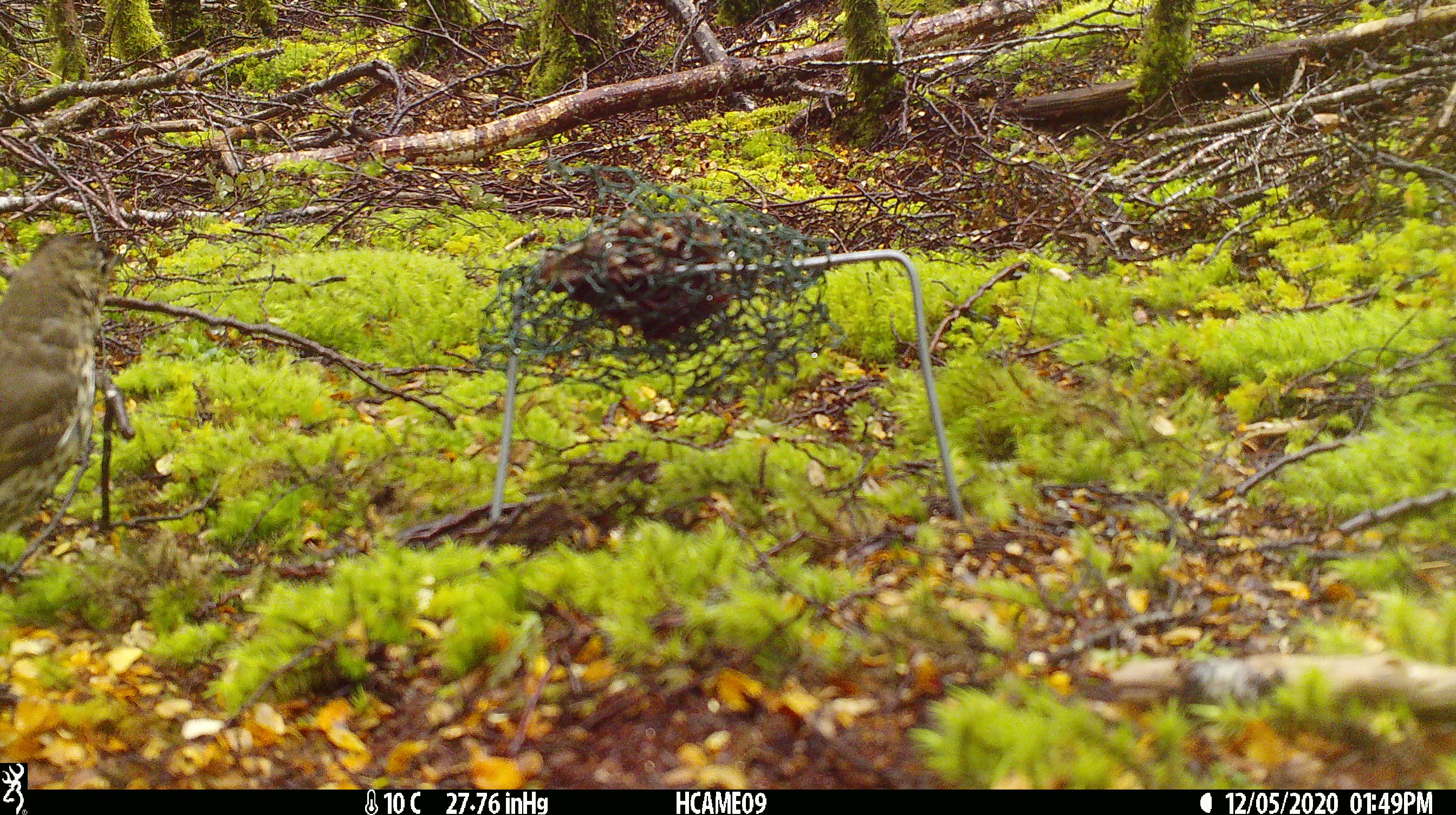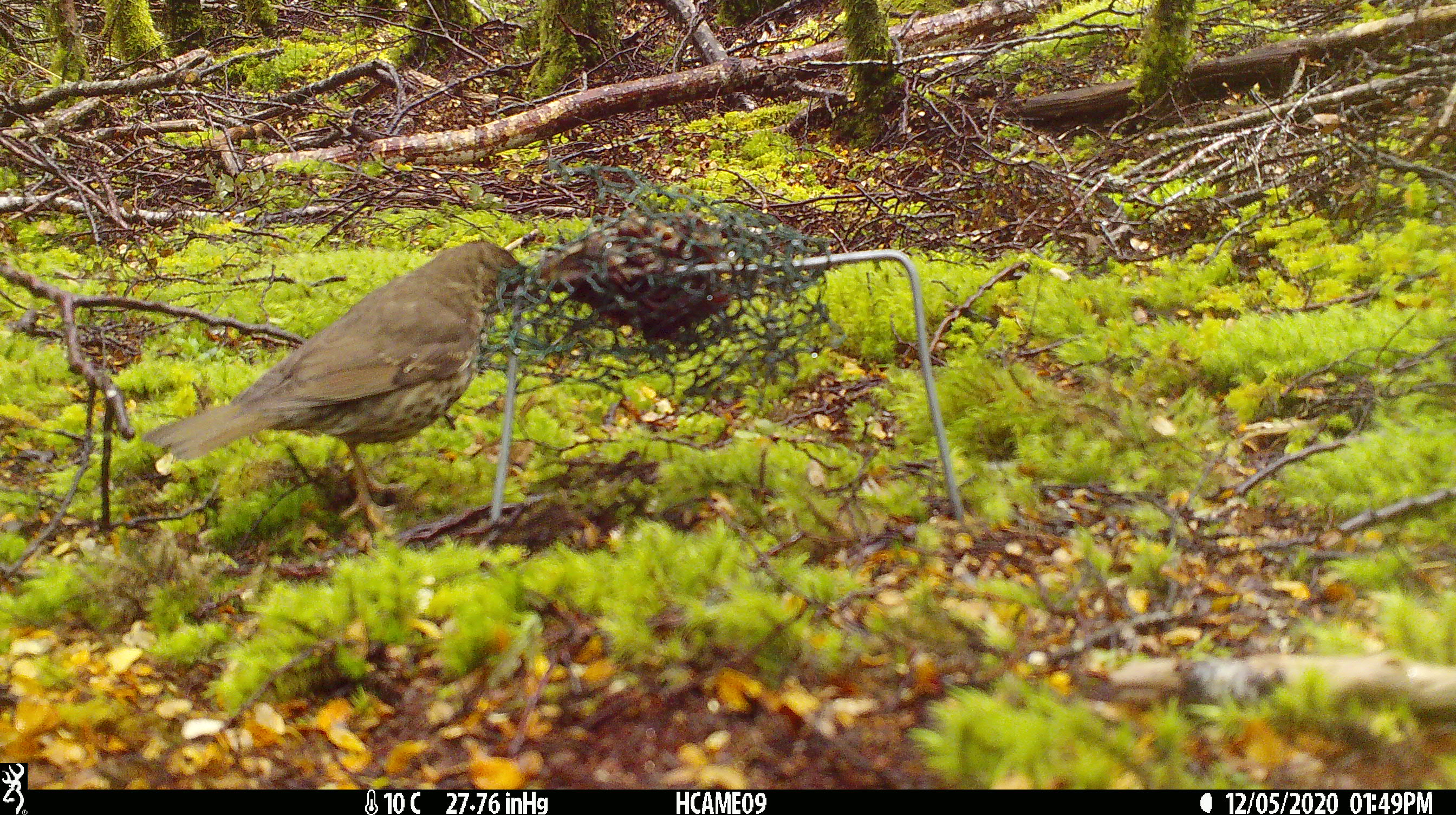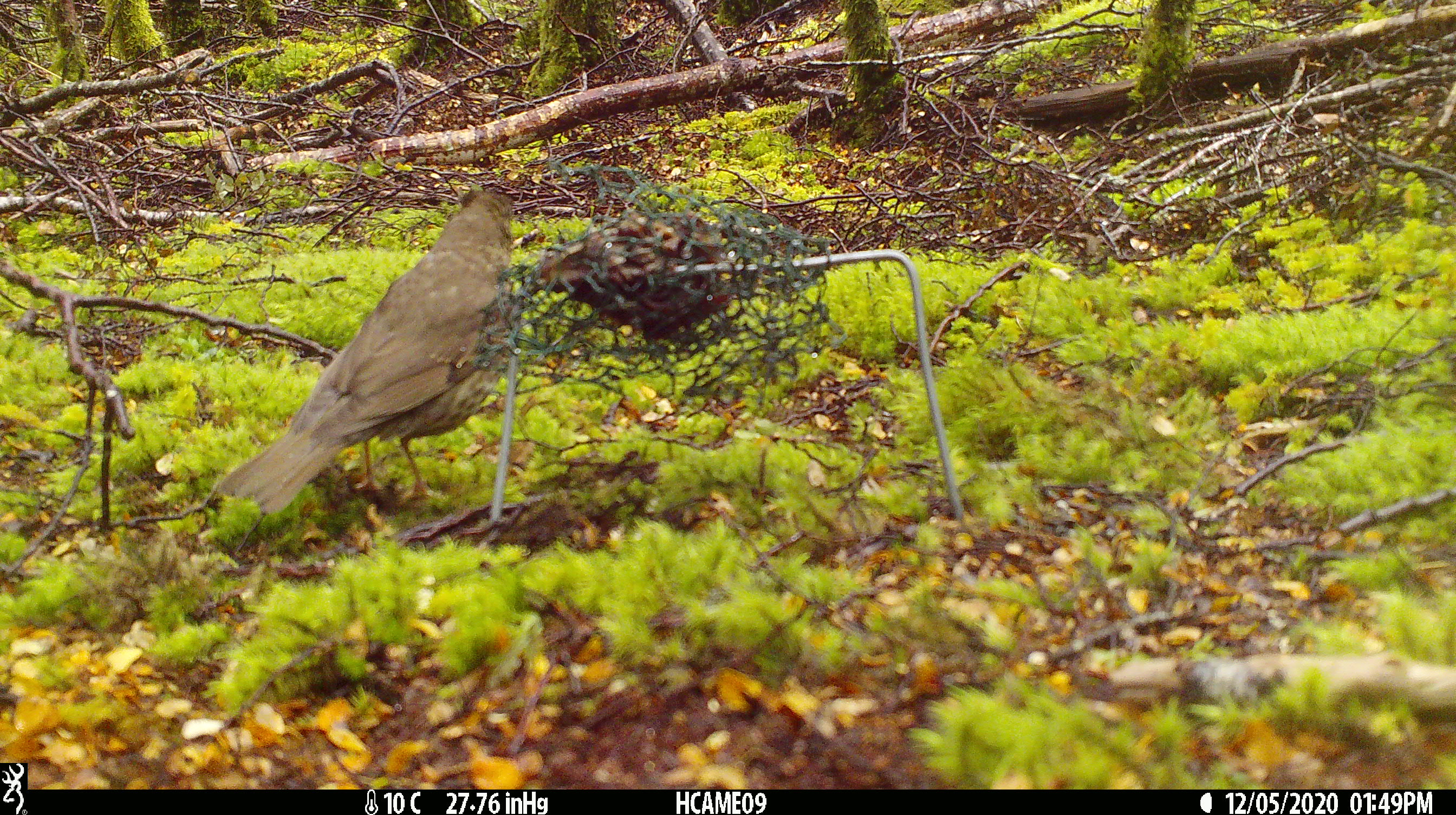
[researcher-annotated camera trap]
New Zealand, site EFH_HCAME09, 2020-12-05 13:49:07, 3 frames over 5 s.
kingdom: Animalia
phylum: Chordata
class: Aves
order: Passeriformes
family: Turdidae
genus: Turdus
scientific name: Turdus philomelos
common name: song thrush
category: thrush